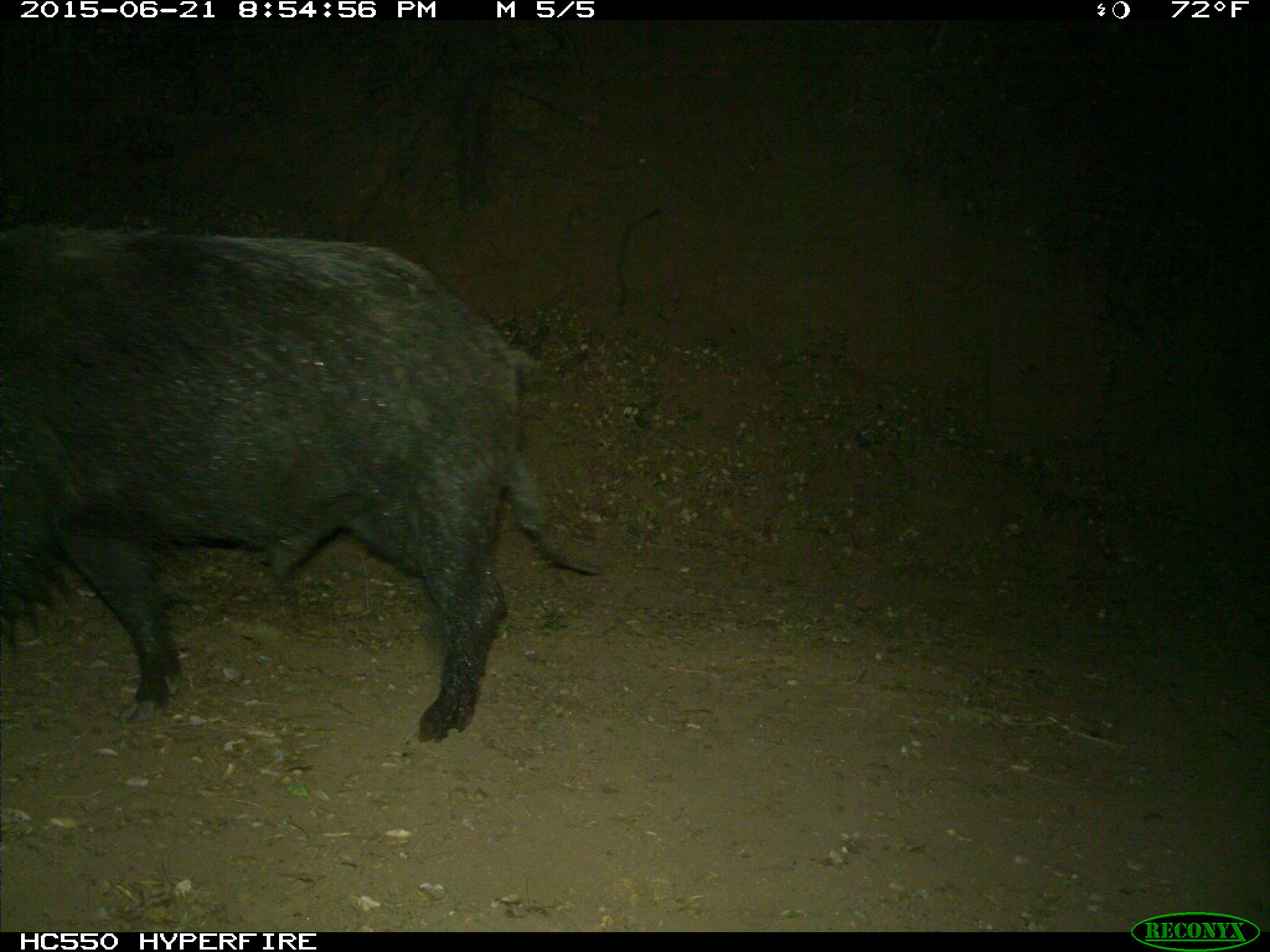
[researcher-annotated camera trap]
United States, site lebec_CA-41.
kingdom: Animalia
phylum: Chordata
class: Mammalia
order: Artiodactyla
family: Suidae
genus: Sus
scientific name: Sus scrofa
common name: wild boar